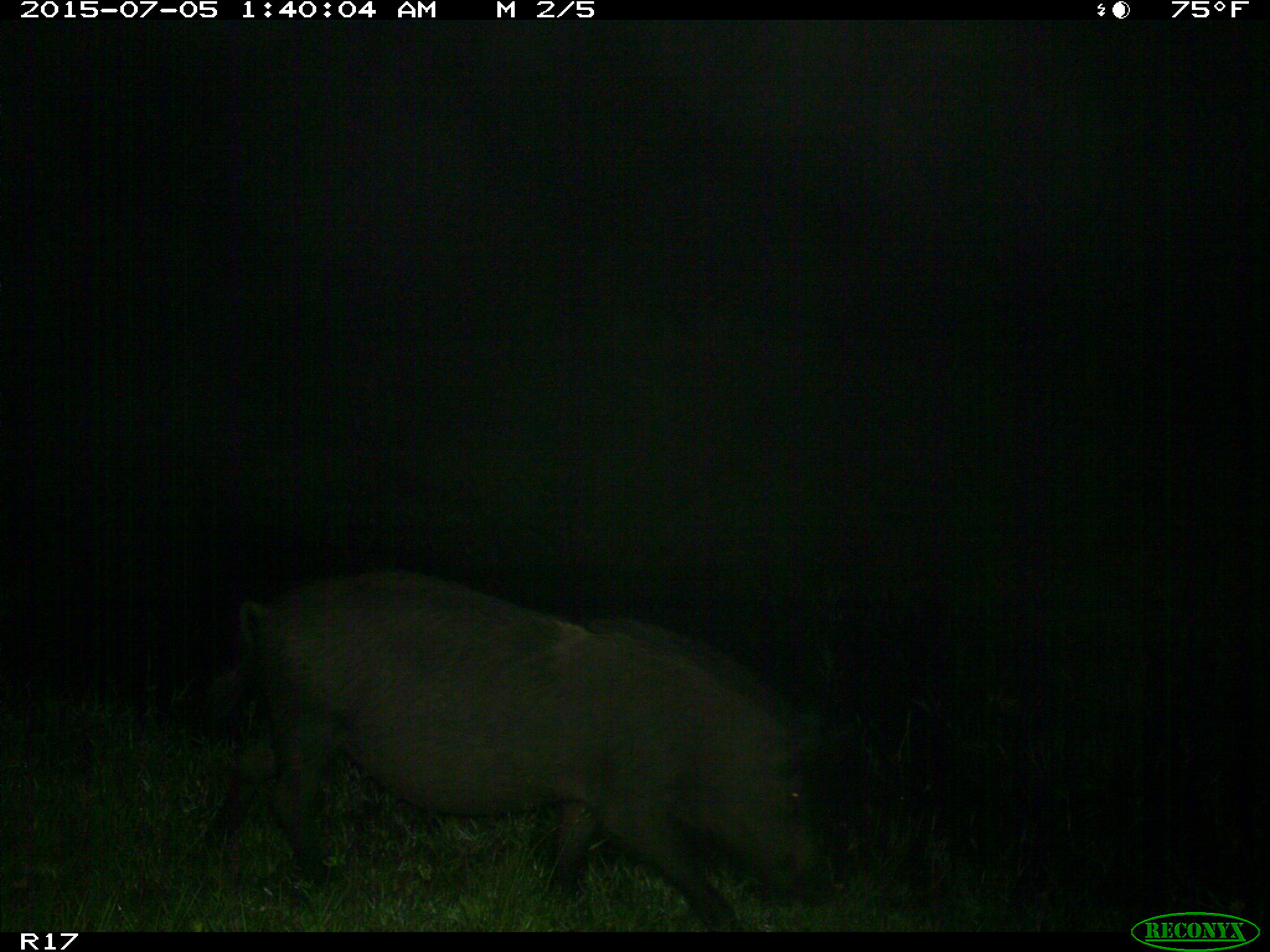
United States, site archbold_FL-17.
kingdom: Animalia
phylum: Chordata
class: Mammalia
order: Artiodactyla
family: Suidae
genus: Sus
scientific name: Sus scrofa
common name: wild boar